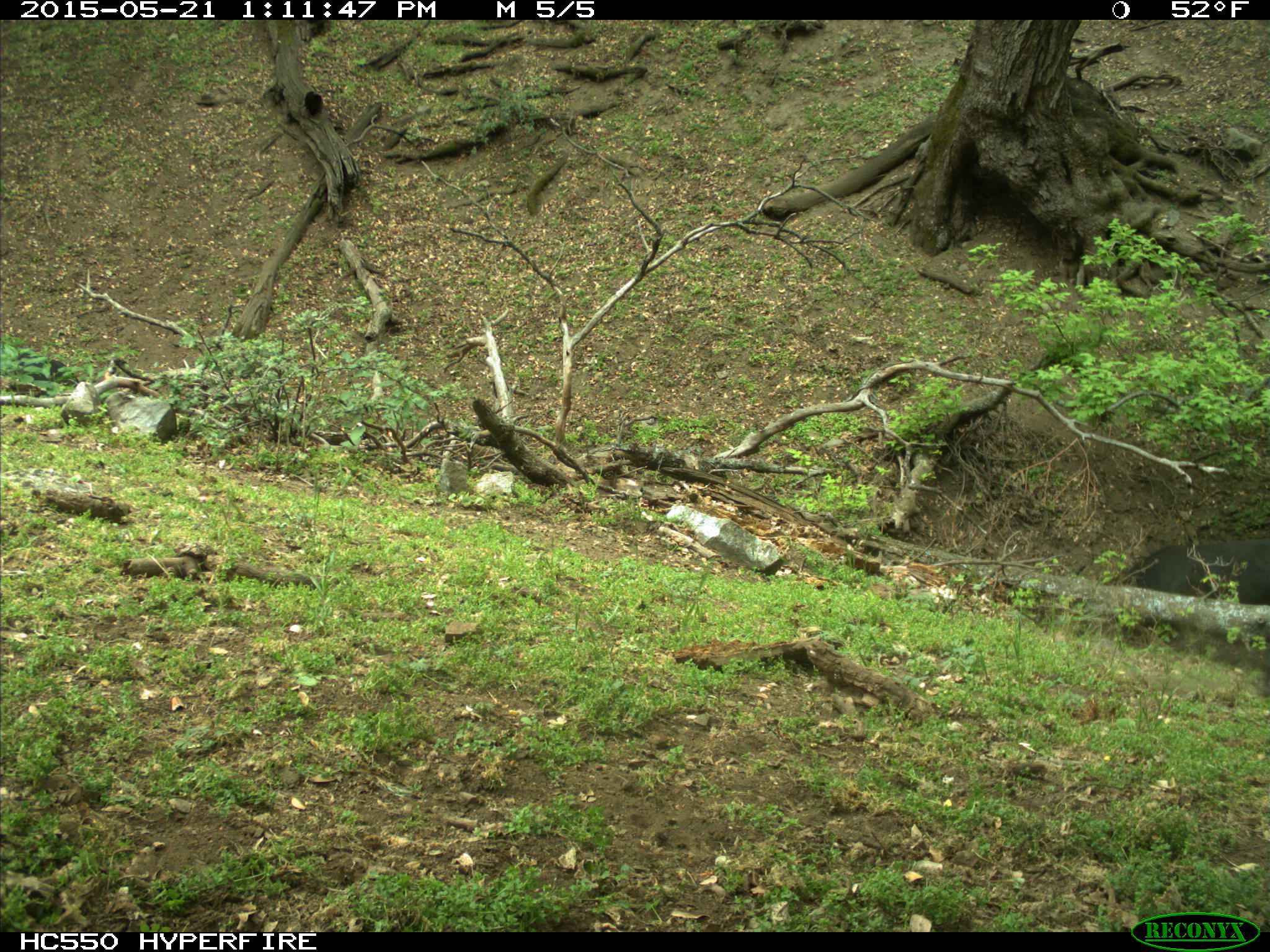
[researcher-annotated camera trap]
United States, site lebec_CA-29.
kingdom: Animalia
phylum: Chordata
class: Mammalia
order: Artiodactyla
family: Bovidae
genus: Bos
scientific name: Bos taurus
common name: domestic cow